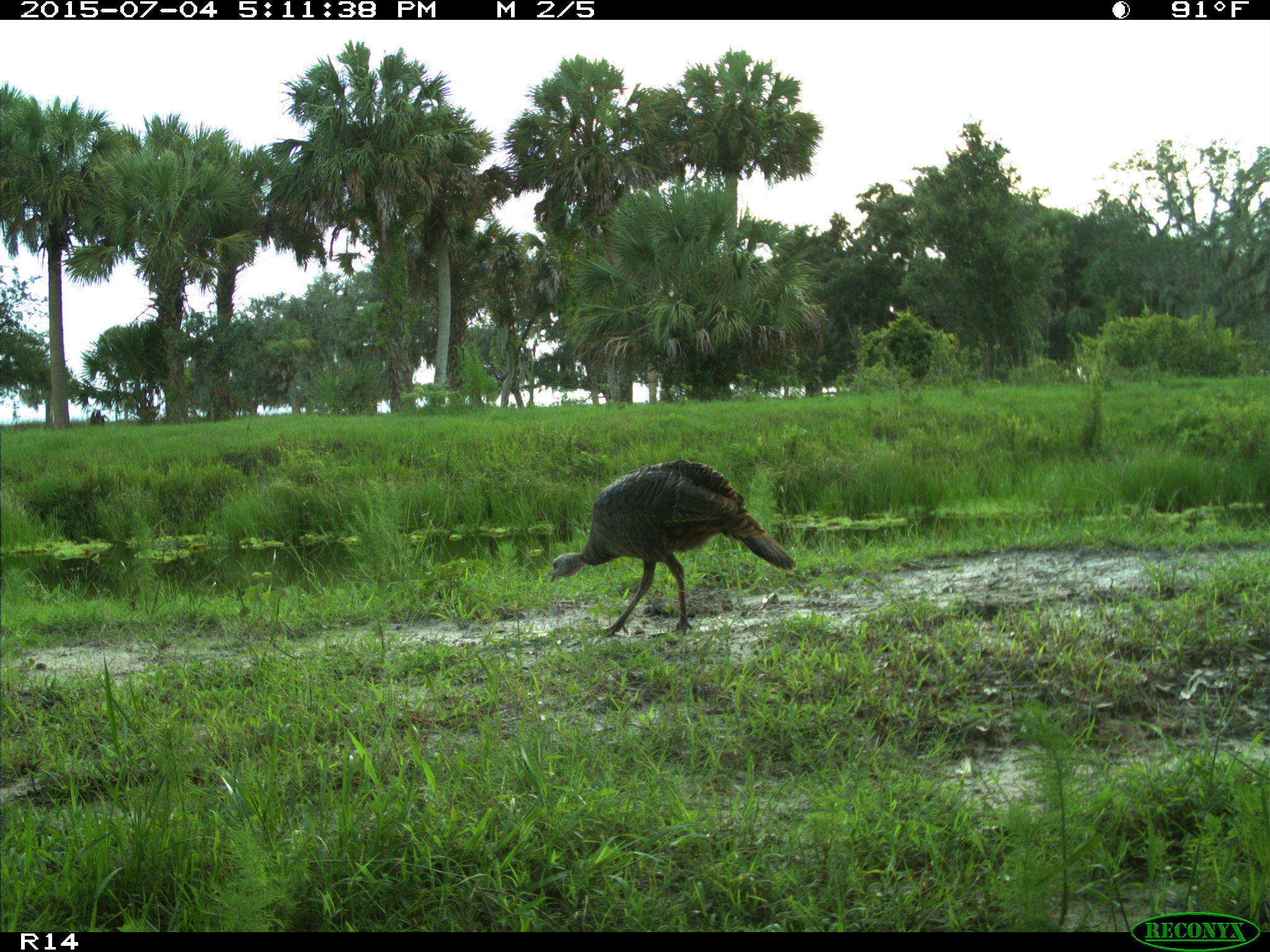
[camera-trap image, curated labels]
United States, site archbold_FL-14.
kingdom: Animalia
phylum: Chordata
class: Aves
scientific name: Aves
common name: birds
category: unidentified bird